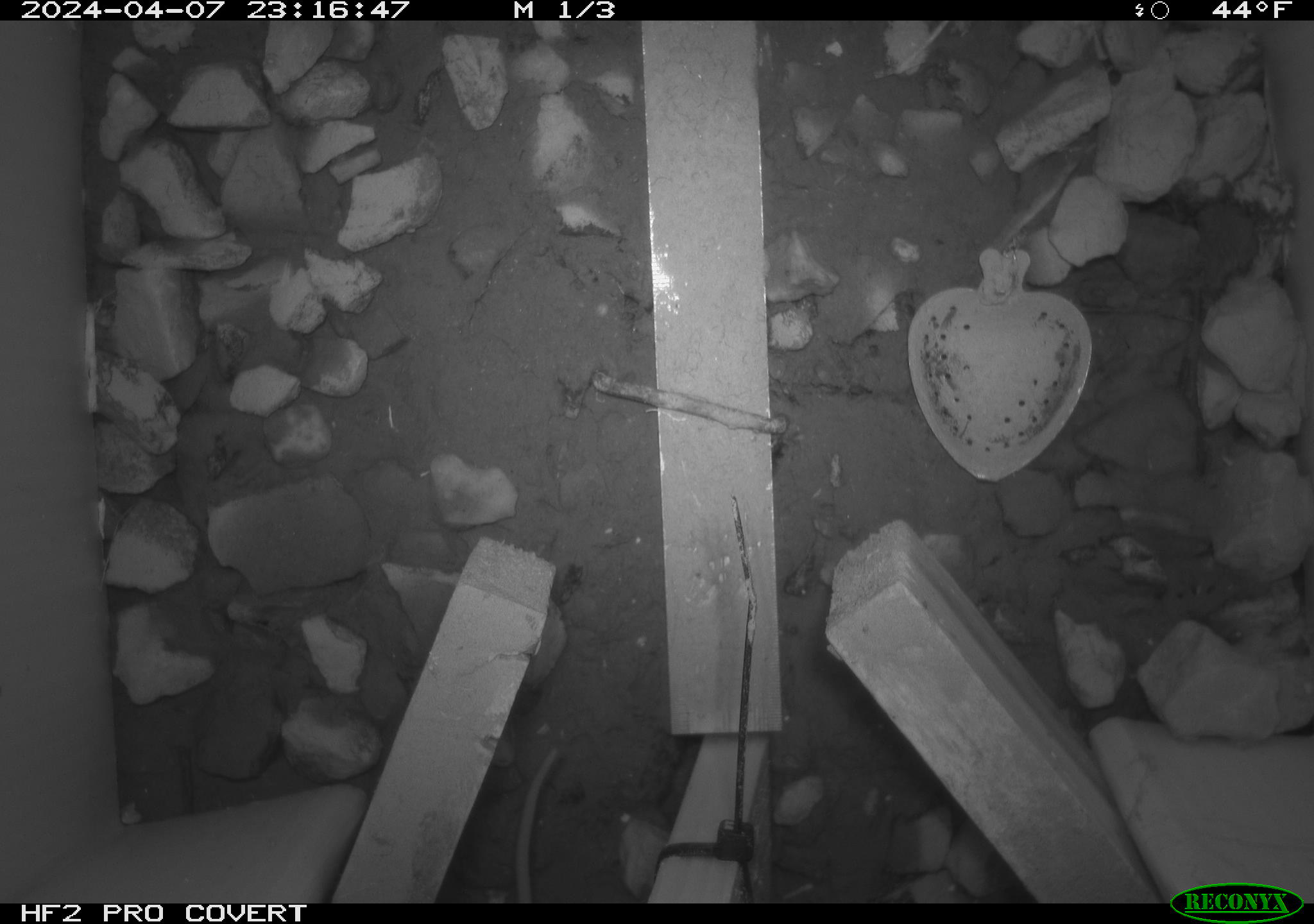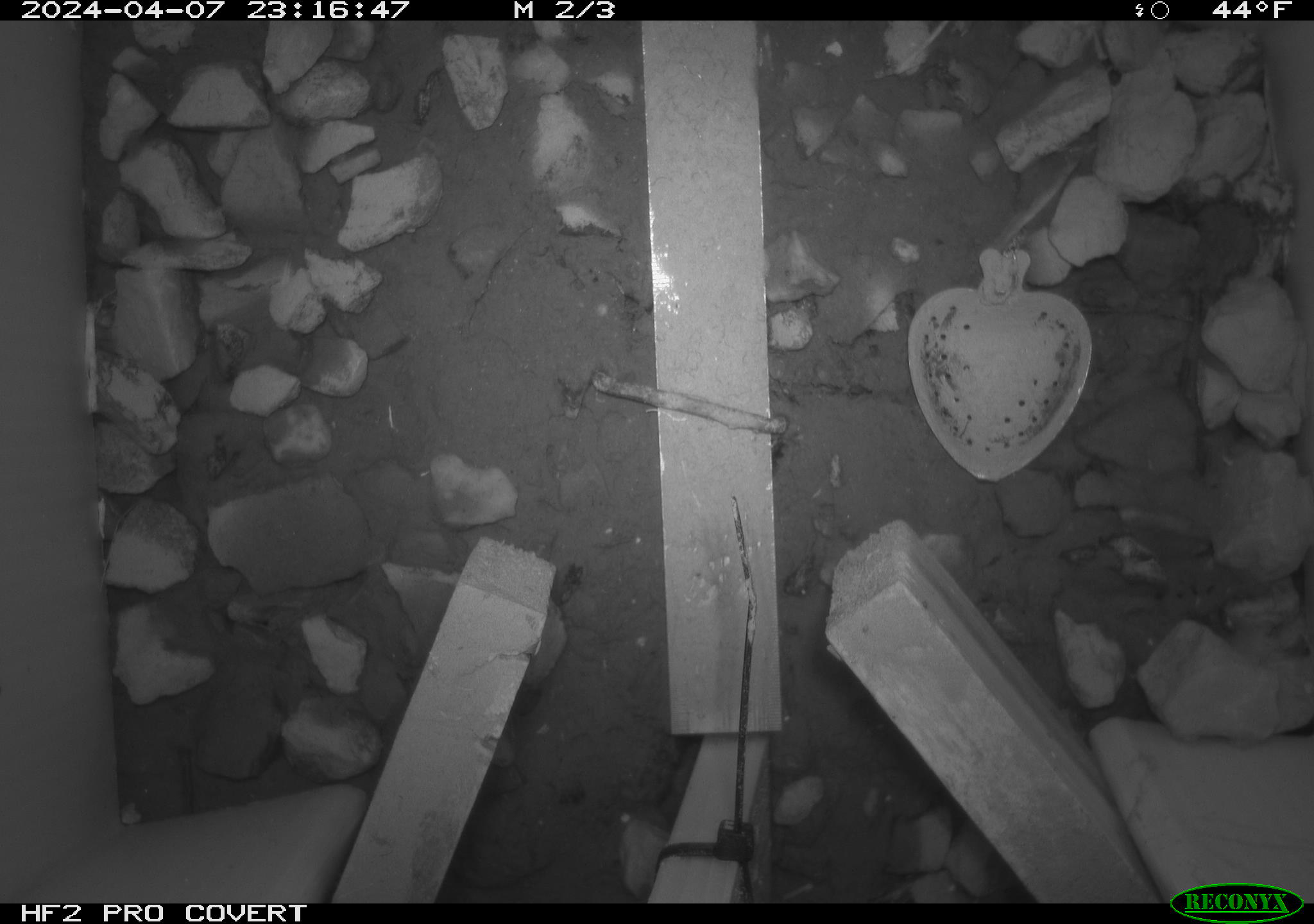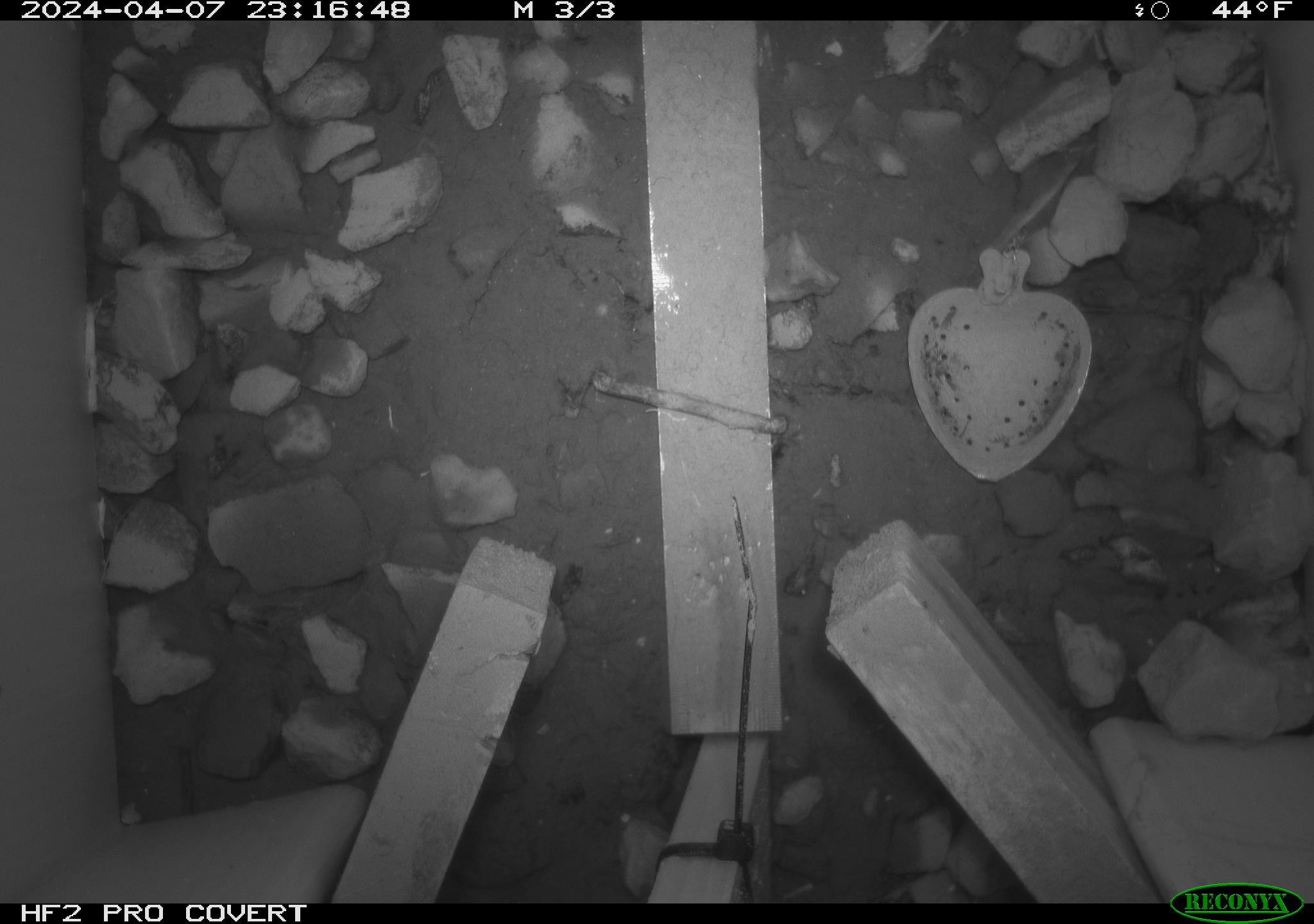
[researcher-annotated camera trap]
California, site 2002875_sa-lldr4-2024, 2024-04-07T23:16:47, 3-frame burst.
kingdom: Animalia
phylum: Chordata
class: Mammalia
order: Rodentia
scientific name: Rodentia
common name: mouse species